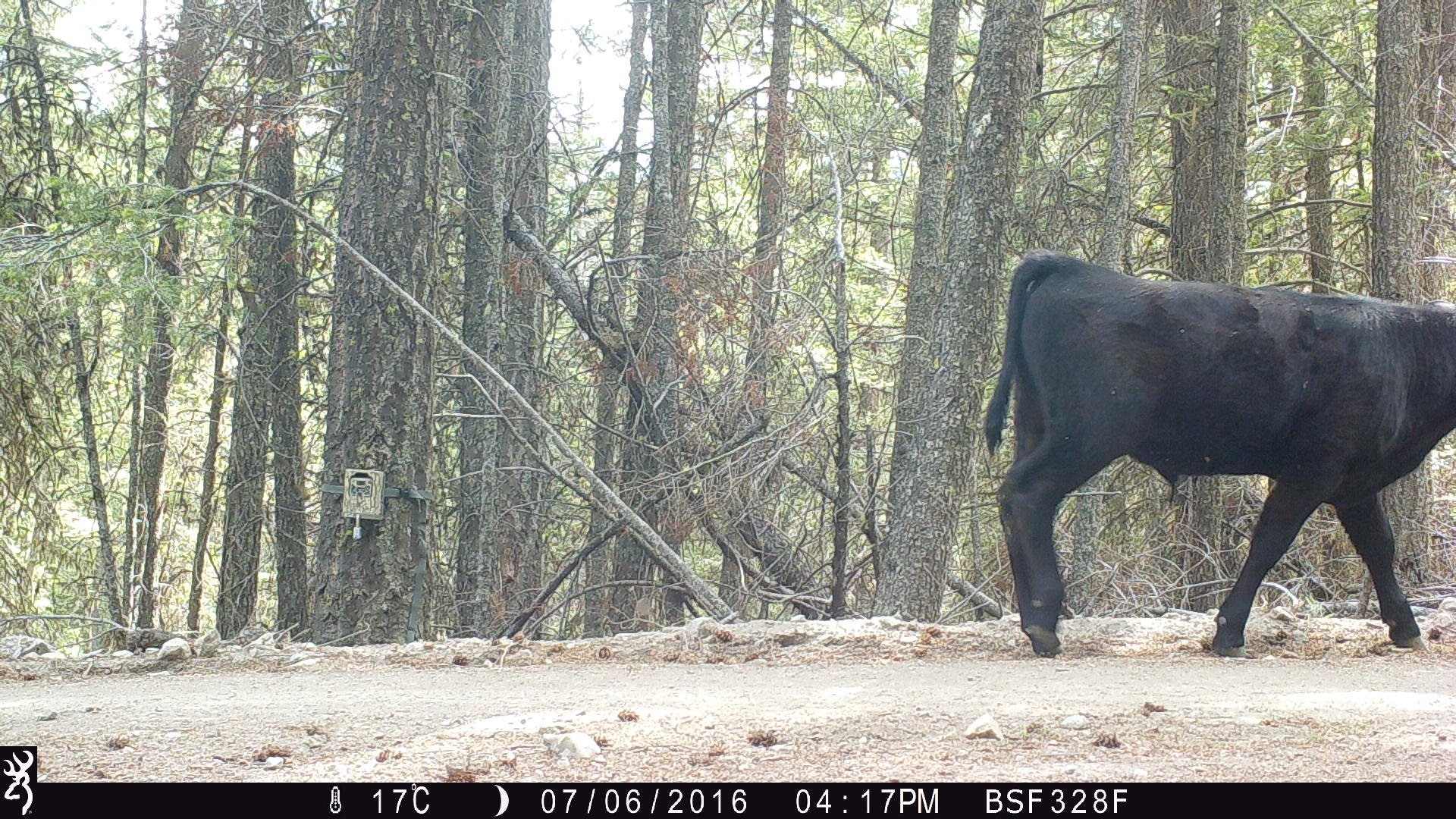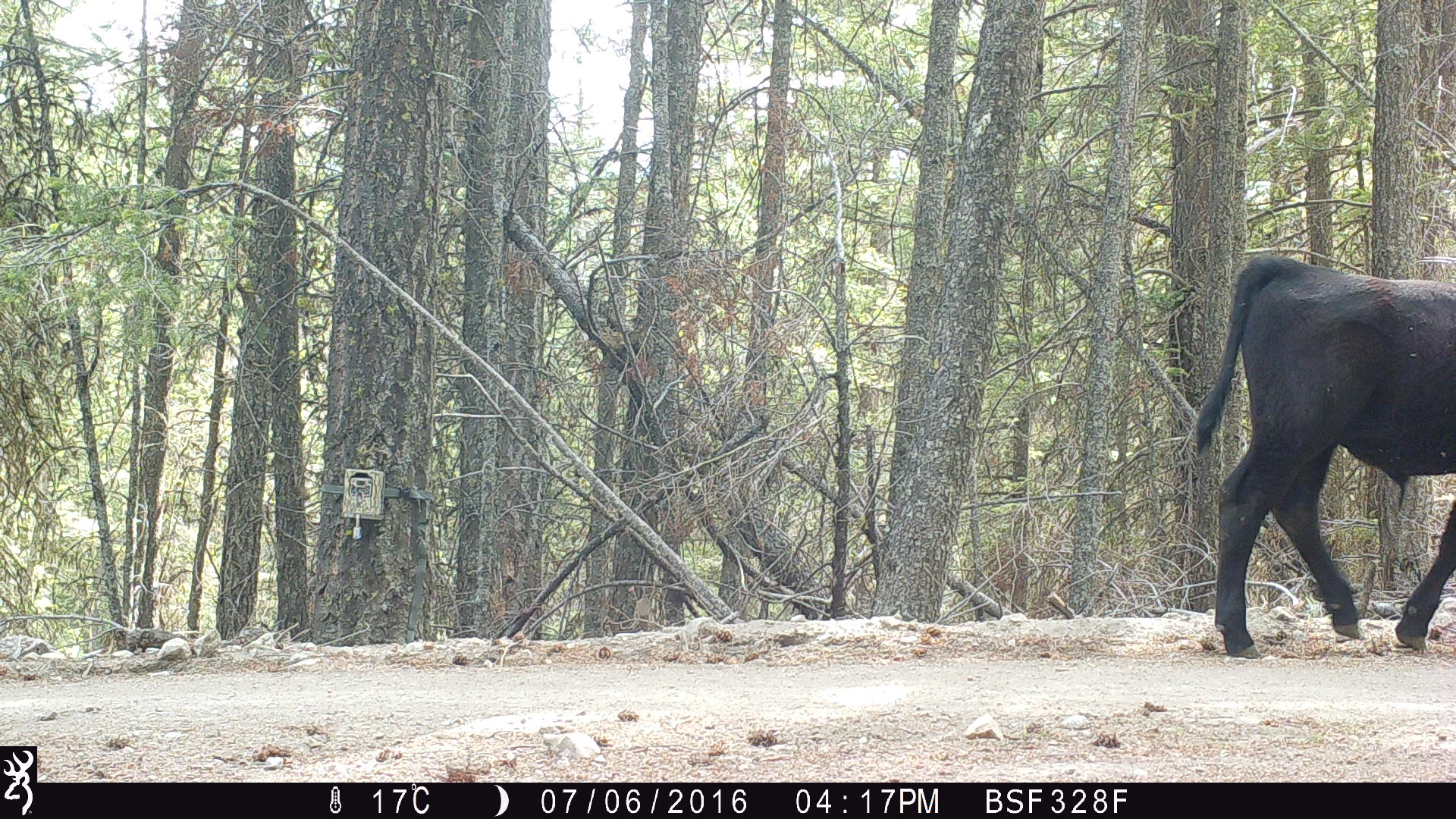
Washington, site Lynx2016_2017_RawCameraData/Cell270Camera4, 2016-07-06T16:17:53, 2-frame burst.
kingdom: Animalia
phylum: Chordata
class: Mammalia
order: Artiodactyla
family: Bovidae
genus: Bos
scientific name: Bos taurus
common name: domestic cattle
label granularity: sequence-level